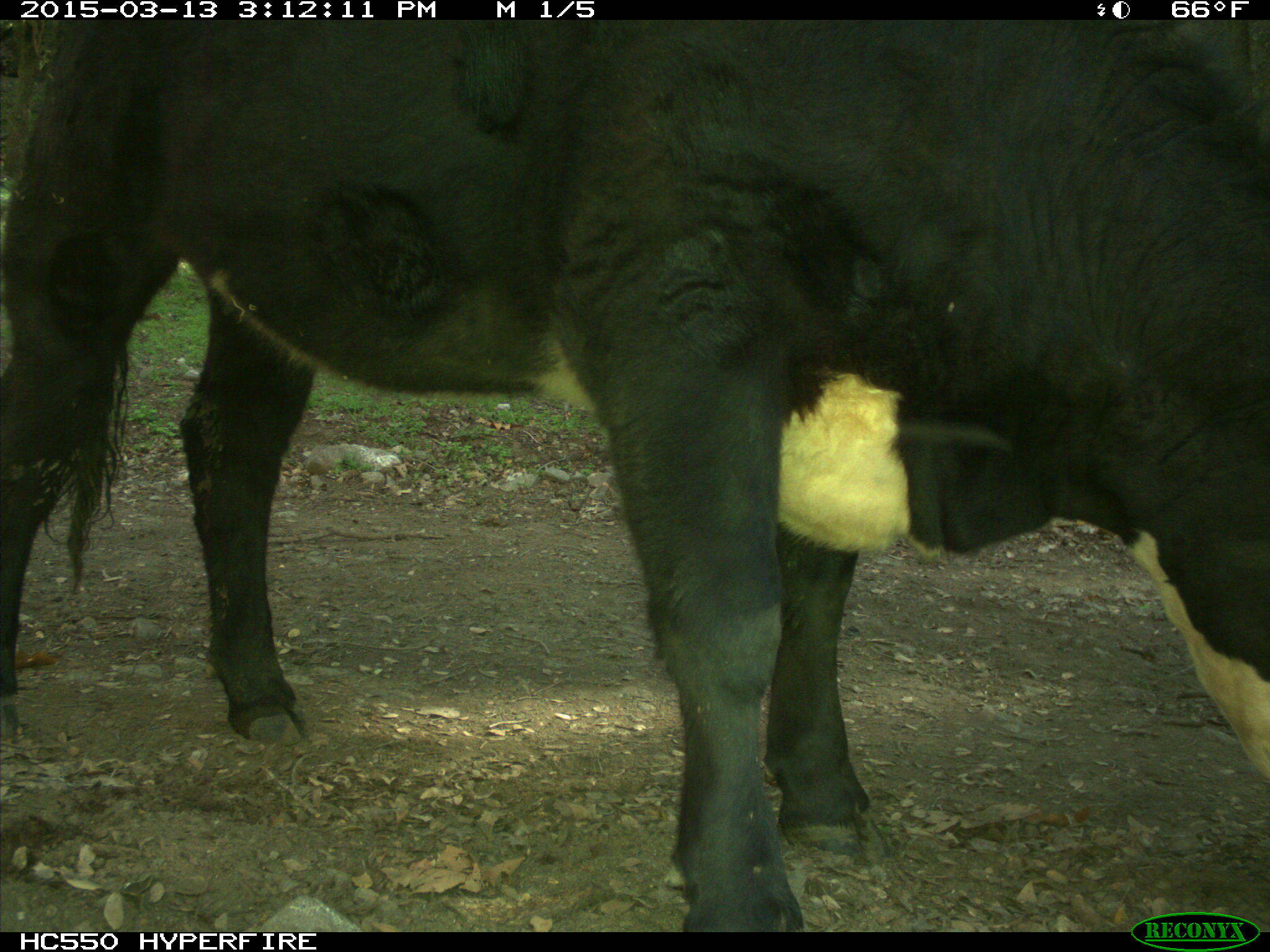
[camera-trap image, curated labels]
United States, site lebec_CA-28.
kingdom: Animalia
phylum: Chordata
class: Mammalia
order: Artiodactyla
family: Bovidae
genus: Bos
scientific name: Bos taurus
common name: domestic cow